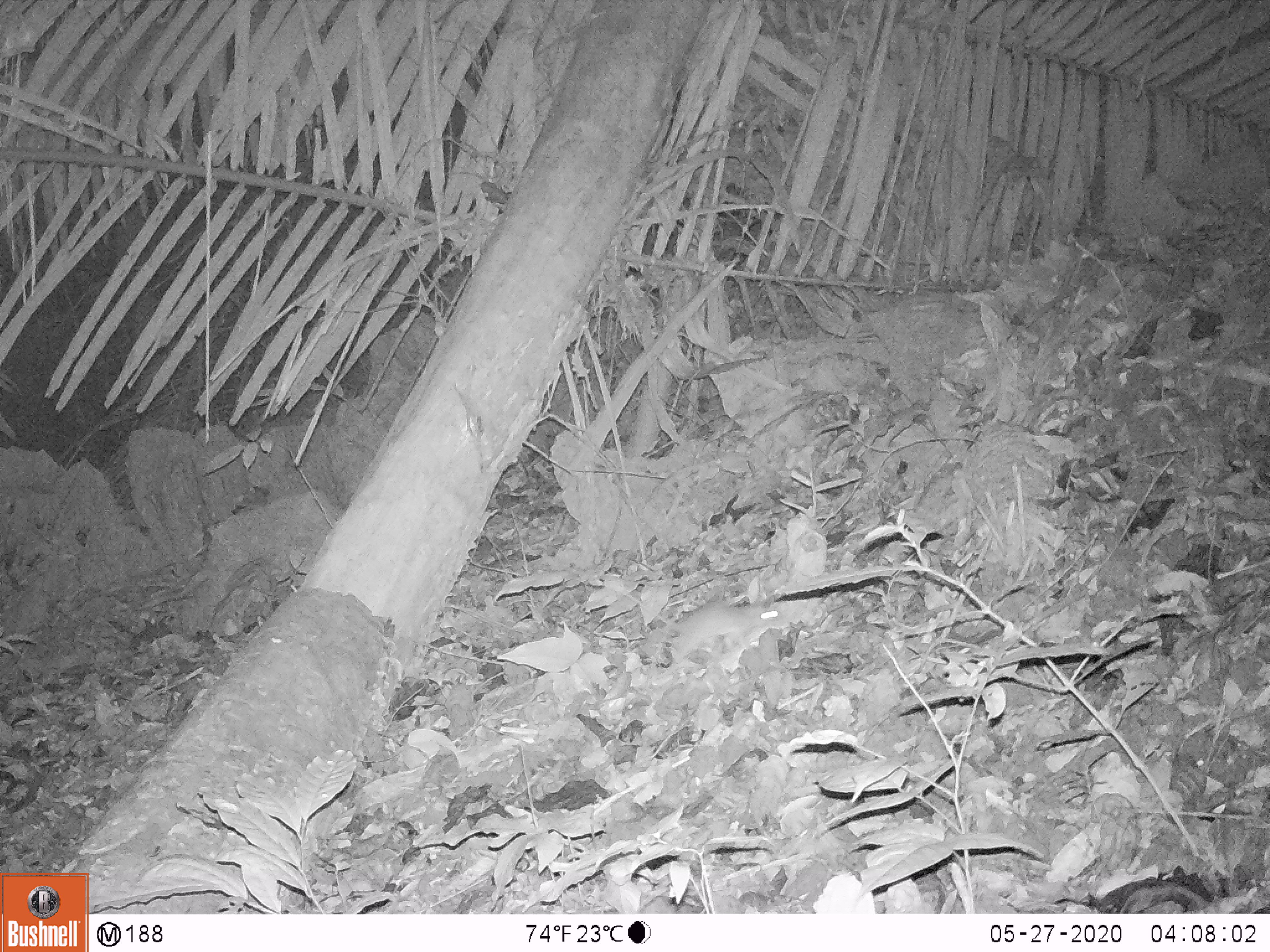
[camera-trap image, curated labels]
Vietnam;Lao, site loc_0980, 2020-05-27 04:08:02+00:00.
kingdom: Animalia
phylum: Chordata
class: Mammalia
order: Rodentia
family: Muridae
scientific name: Muridae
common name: old-world mice and rats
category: unidentified murid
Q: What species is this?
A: Unidentified murid (old-world mice and rats) (Muridae).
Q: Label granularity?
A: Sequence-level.